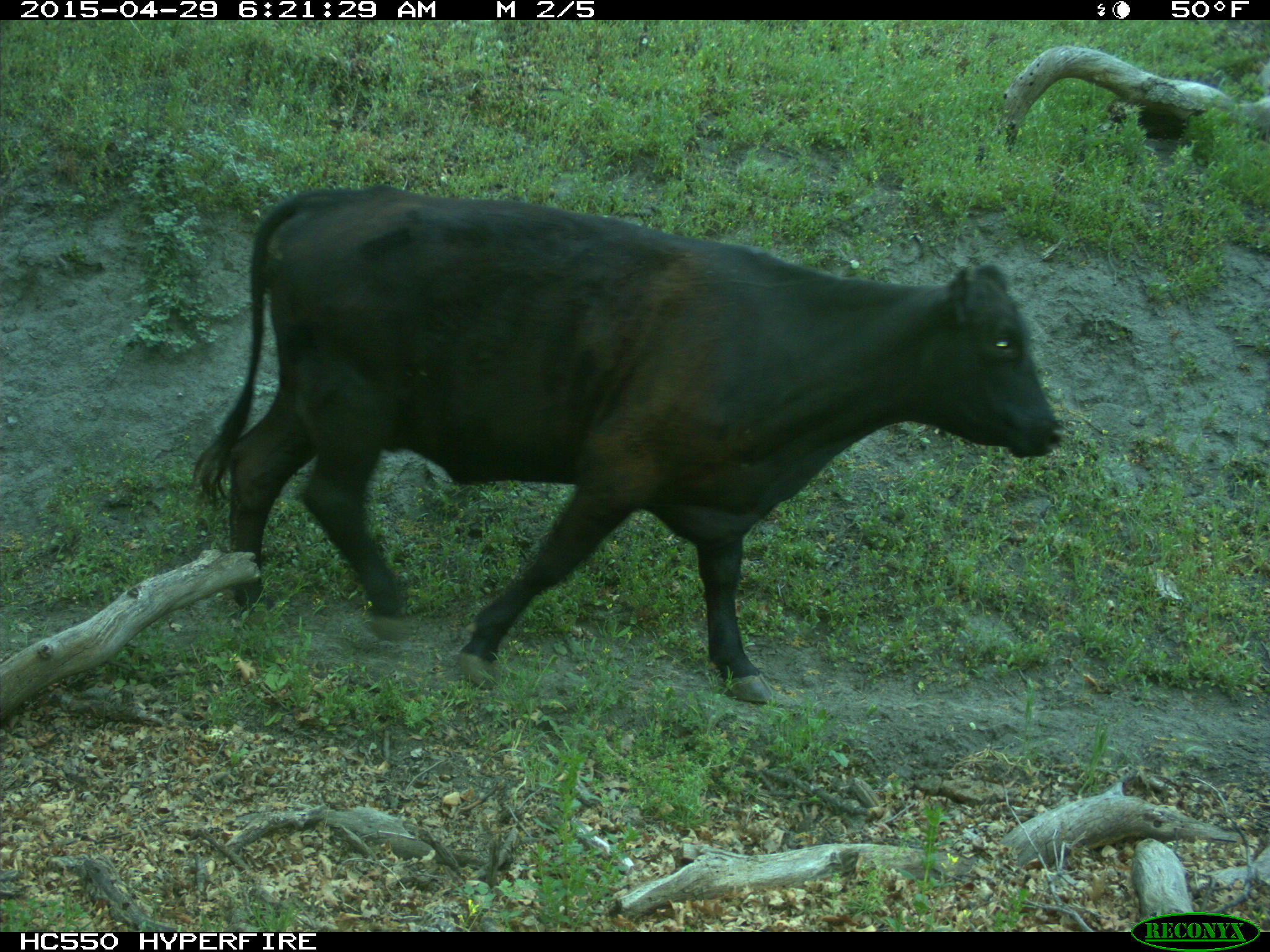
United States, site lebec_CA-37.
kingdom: Animalia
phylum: Chordata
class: Mammalia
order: Artiodactyla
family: Bovidae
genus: Bos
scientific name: Bos taurus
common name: domestic cow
Bos taurus (domestic cow).